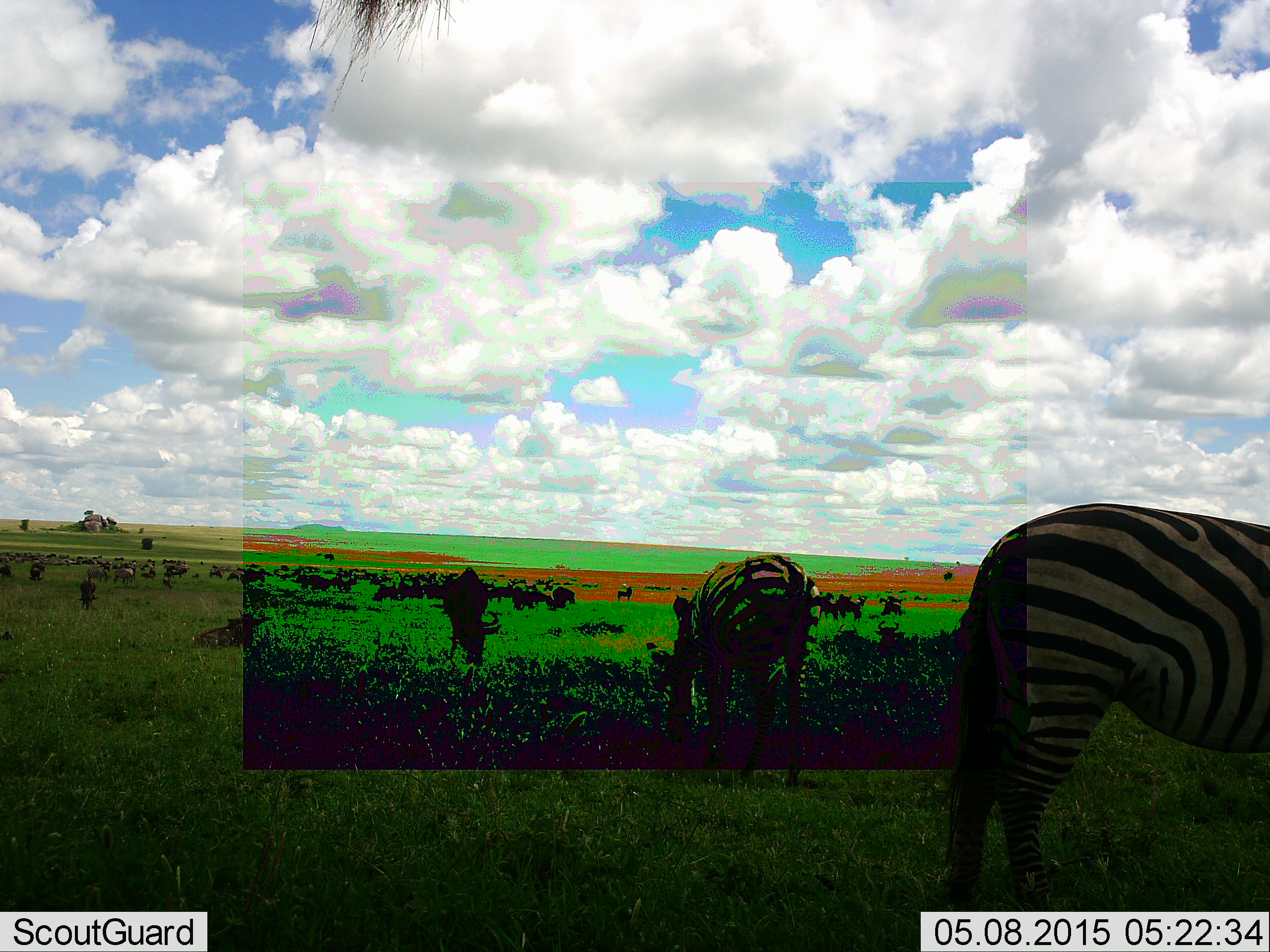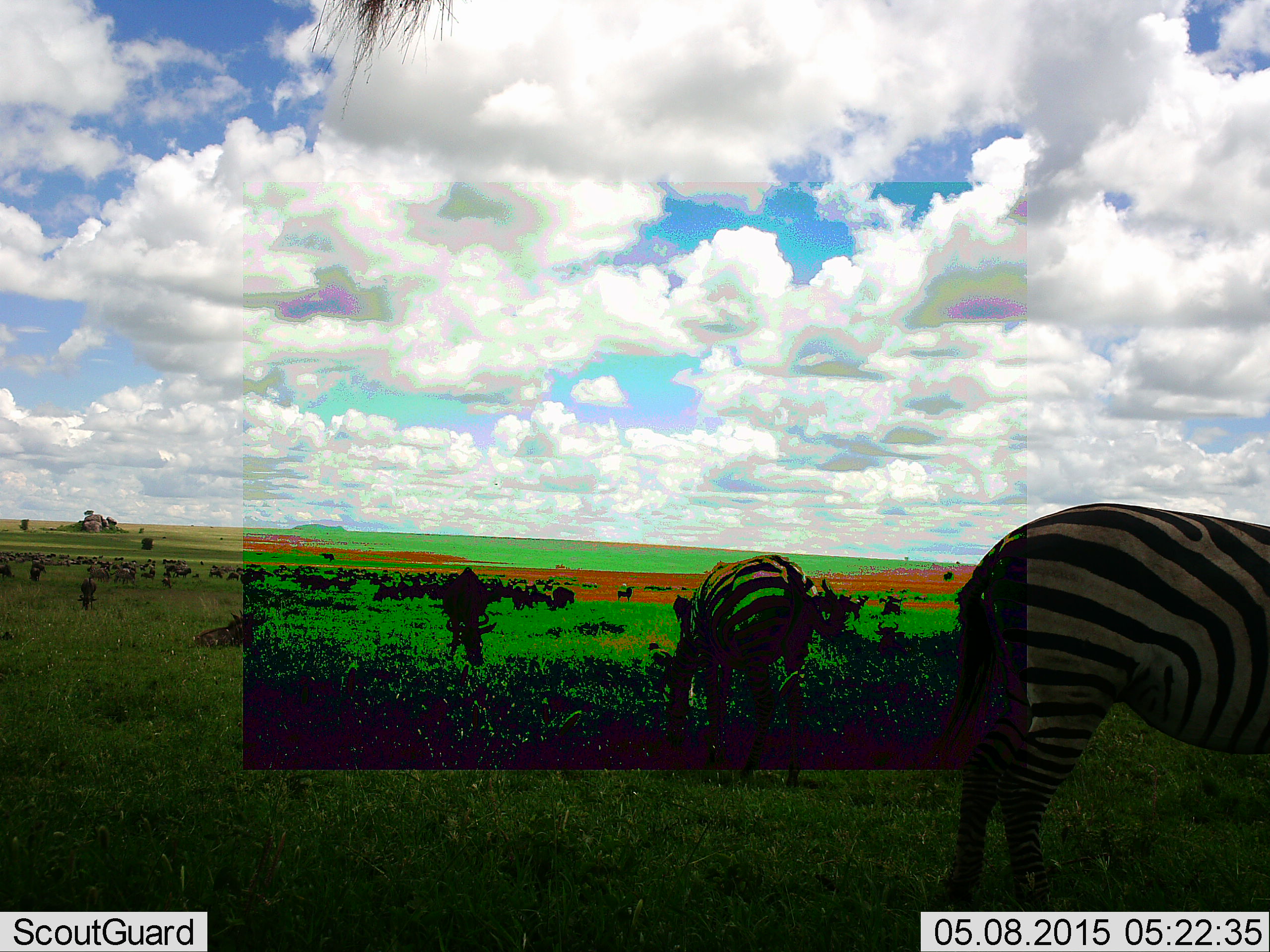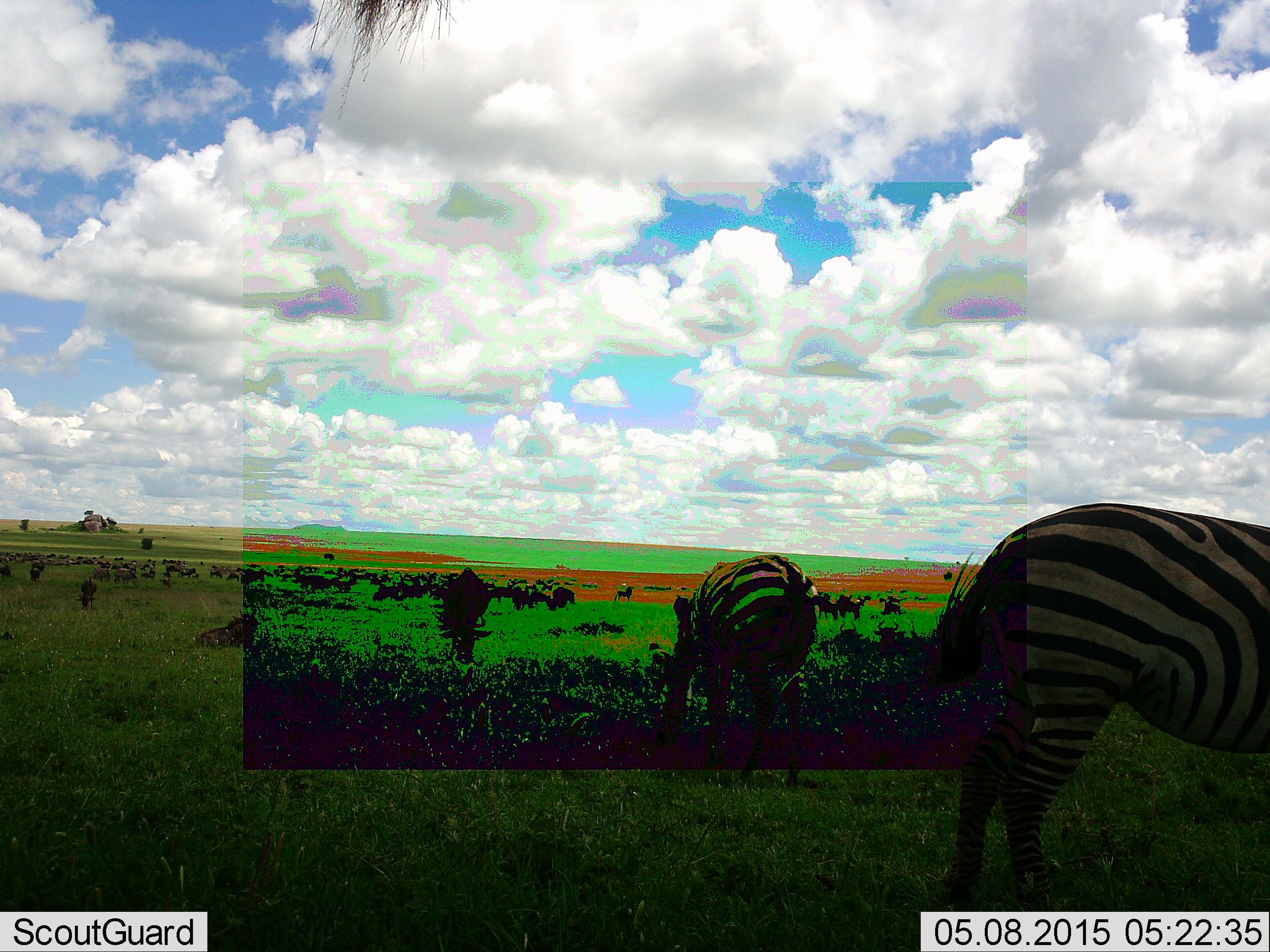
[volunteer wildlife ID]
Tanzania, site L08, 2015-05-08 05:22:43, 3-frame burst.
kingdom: Animalia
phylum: Chordata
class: Mammalia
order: Artiodactyla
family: Bovidae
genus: Connochaetes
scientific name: Connochaetes taurinus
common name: blue wildebeest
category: wildebeest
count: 11-50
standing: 50%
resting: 40%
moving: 20%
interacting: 0%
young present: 10%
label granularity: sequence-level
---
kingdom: Animalia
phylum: Chordata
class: Mammalia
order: Perissodactyla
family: Equidae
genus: Equus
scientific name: Equus quagga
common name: plains zebra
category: zebra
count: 2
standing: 25%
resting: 0%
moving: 25%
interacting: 0%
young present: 0%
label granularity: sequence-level